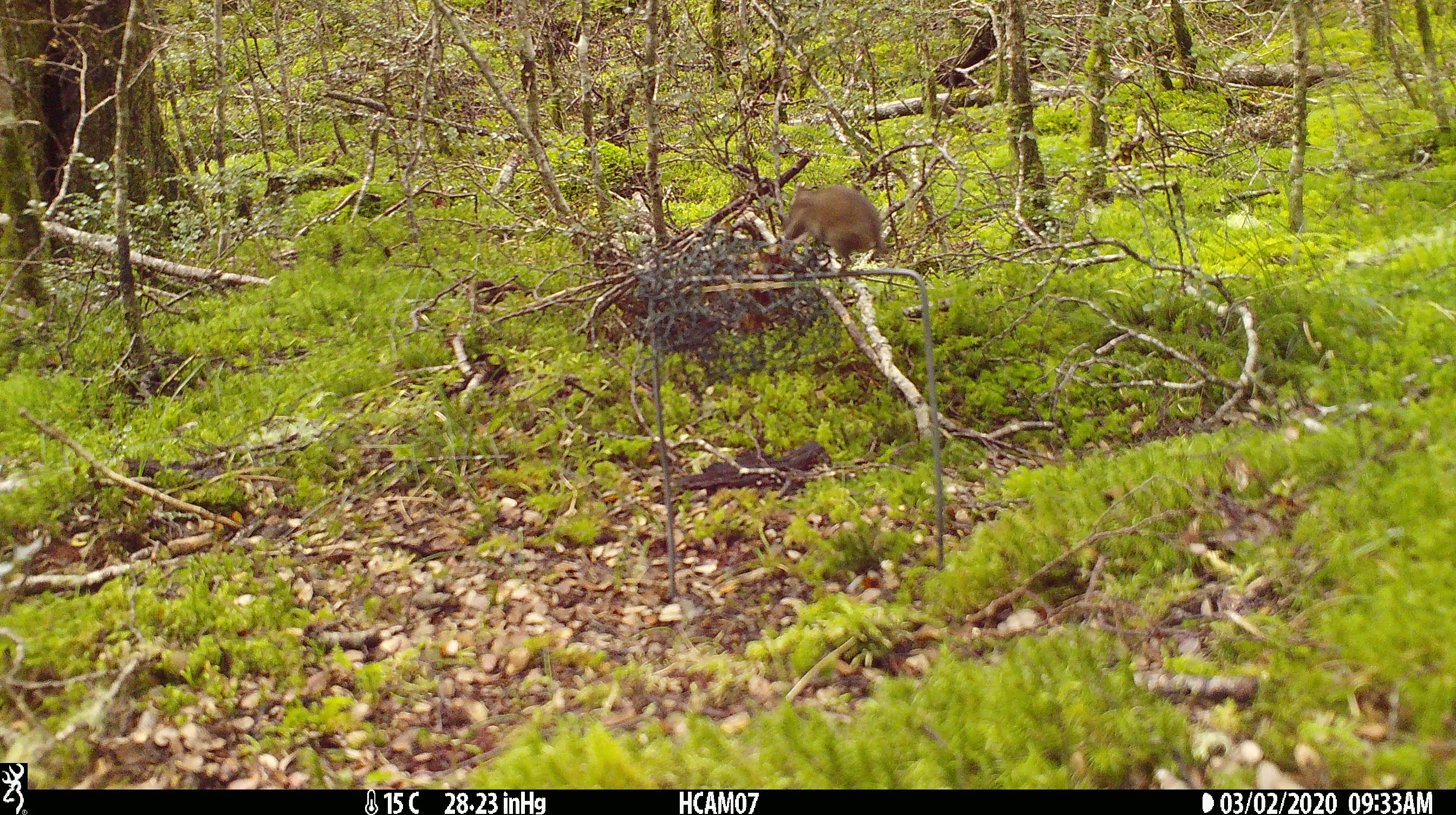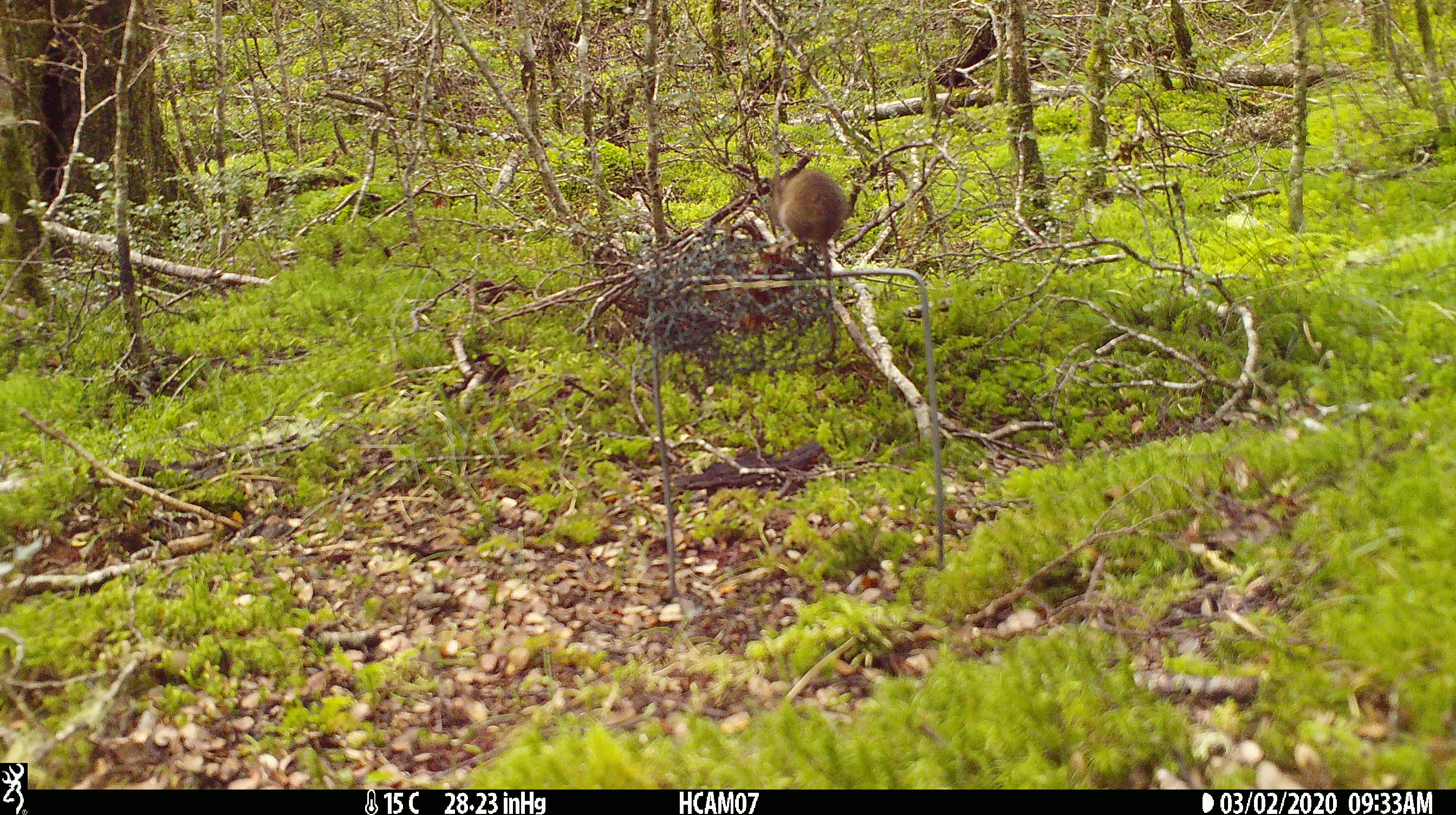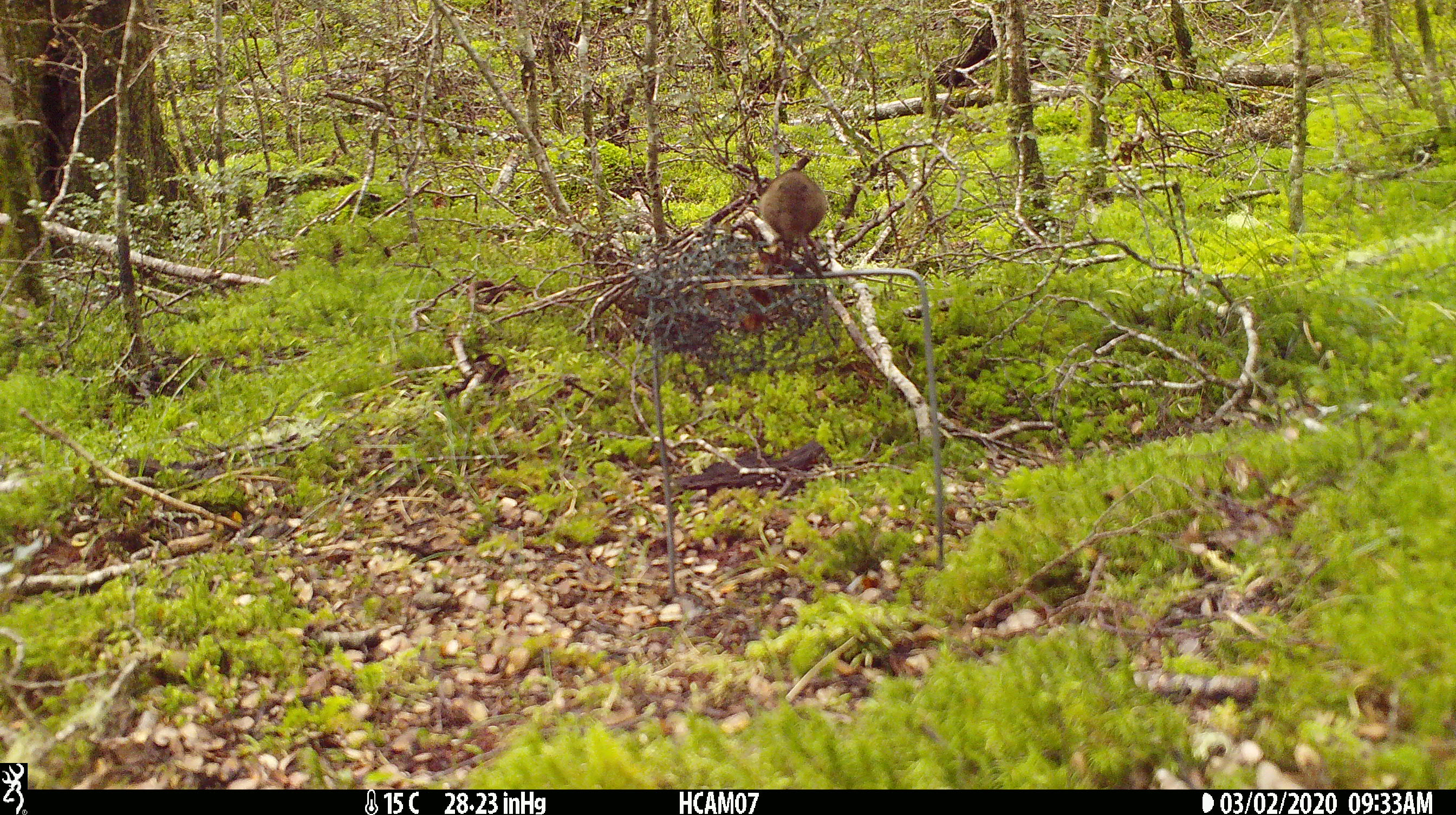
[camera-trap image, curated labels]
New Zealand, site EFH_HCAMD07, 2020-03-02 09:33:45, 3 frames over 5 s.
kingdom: Animalia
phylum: Chordata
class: Mammalia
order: Rodentia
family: Muridae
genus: Mus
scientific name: Mus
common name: mouse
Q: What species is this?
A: Mouse (Mus).